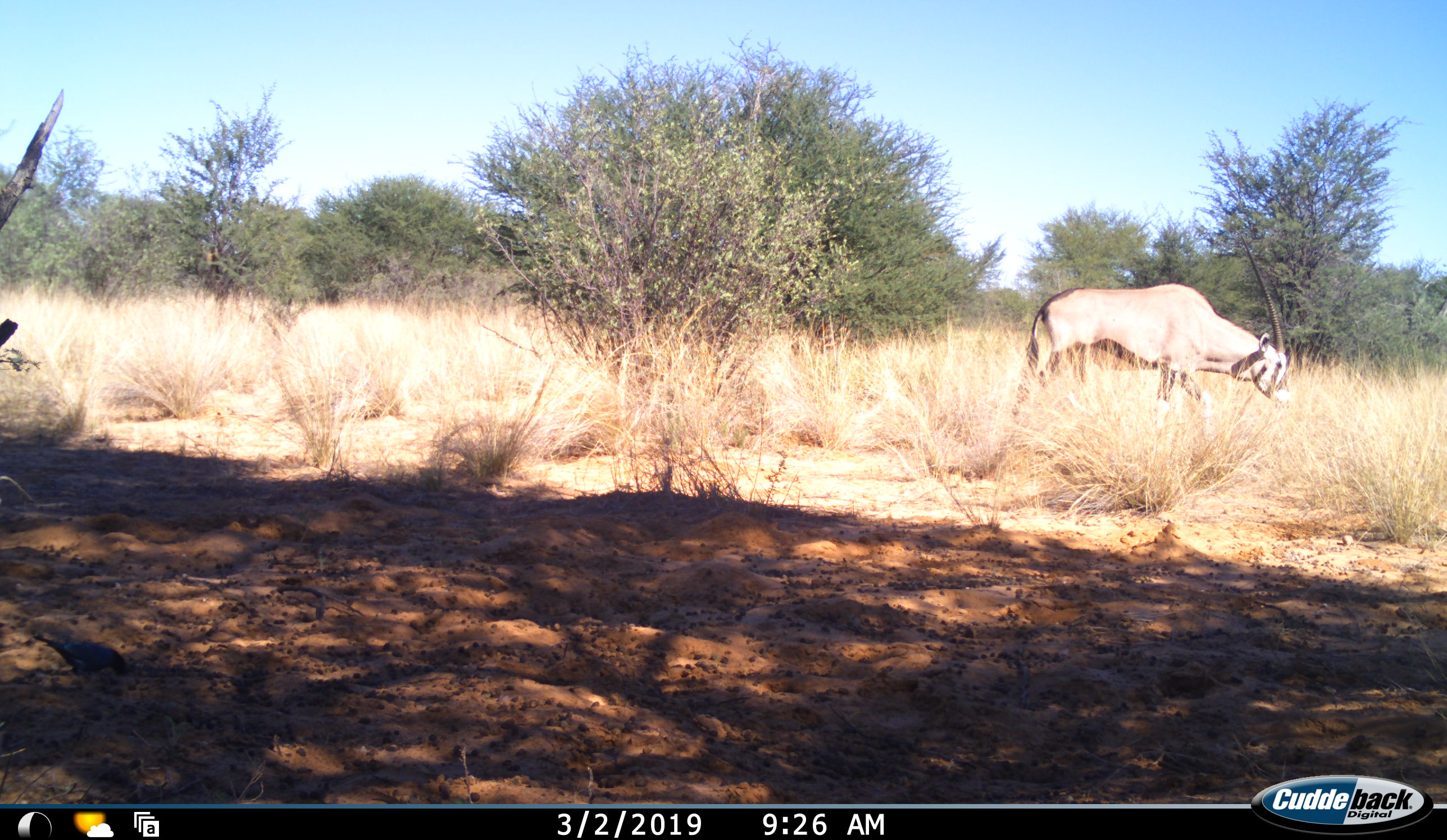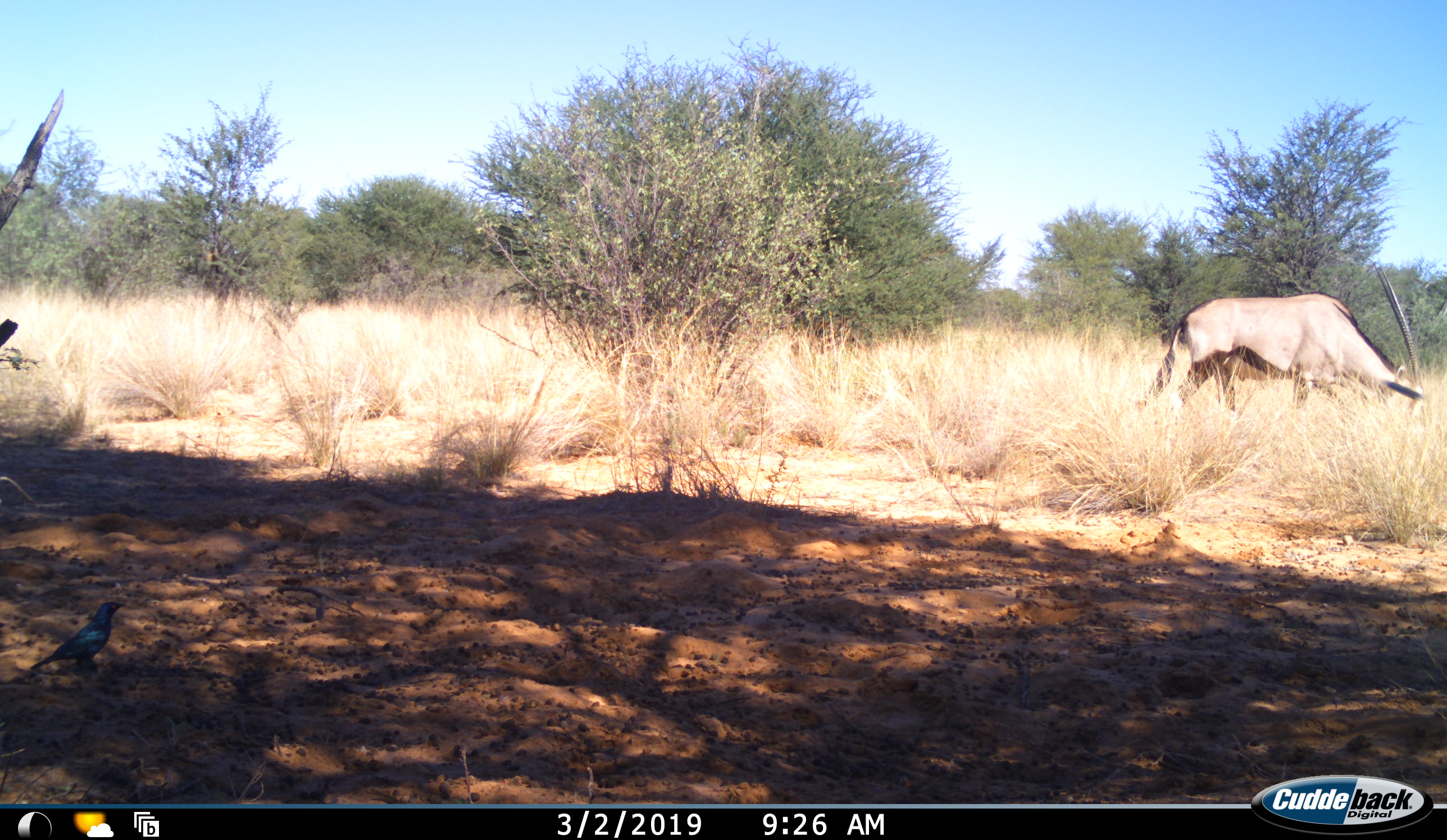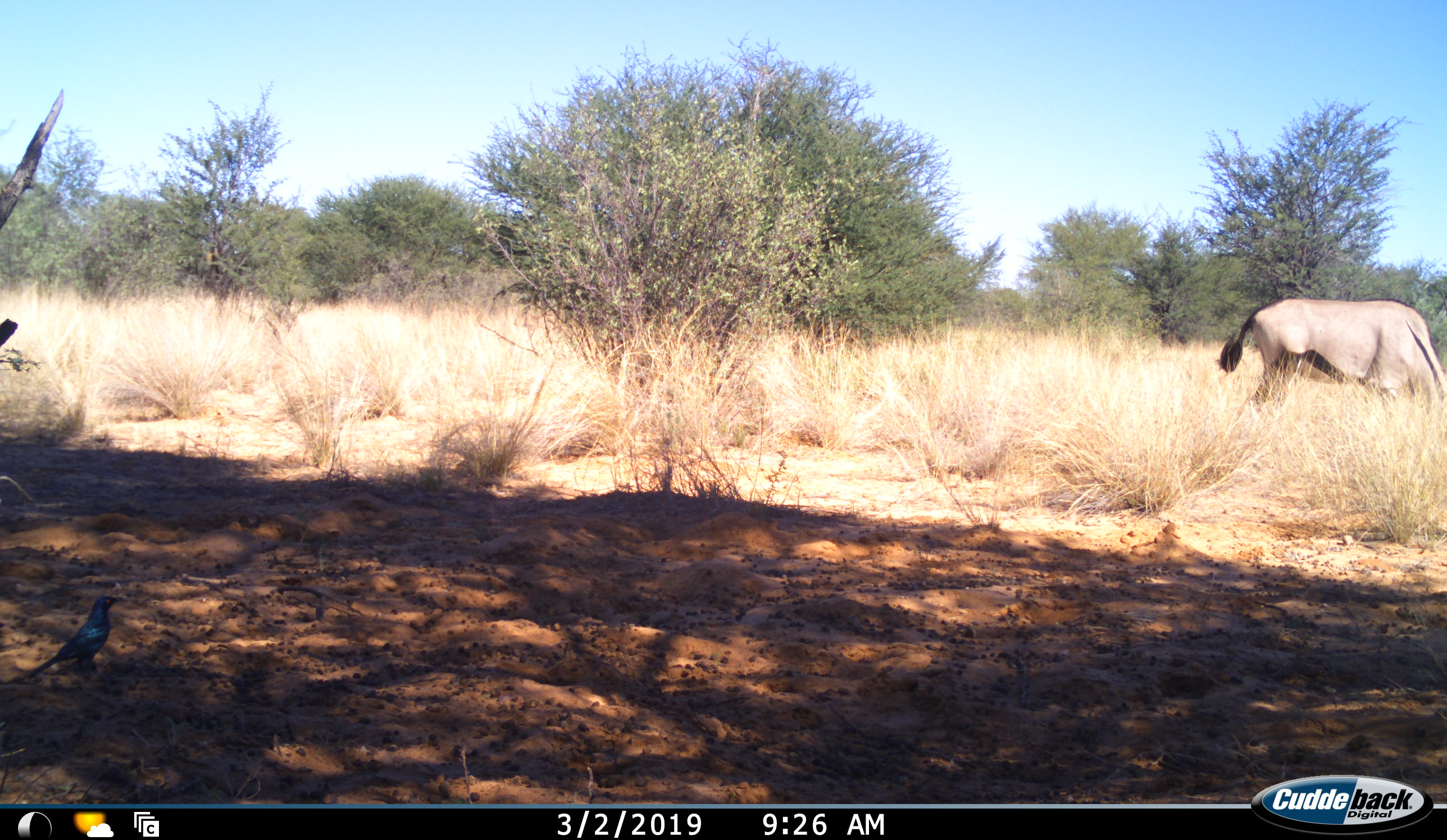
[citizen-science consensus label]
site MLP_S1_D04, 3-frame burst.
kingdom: Animalia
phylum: Chordata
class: Mammalia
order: Artiodactyla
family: Bovidae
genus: Oryx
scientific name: Oryx gazella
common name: gemsbok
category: oryx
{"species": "oryx (gemsbok) (Oryx gazella)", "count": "1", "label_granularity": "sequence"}